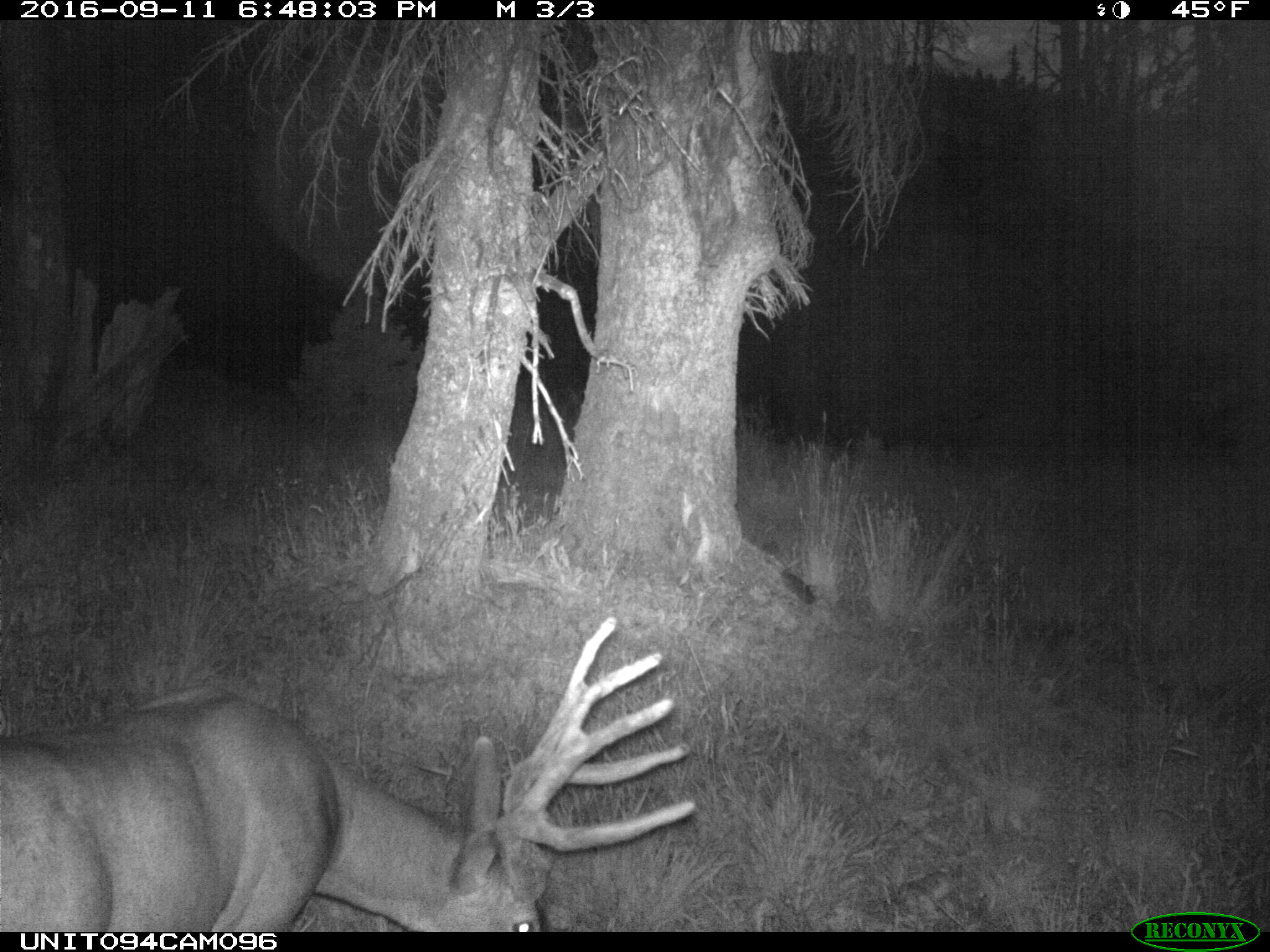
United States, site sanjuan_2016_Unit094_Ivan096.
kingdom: Animalia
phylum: Chordata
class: Mammalia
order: Artiodactyla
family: Cervidae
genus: Odocoileus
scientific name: Odocoileus hemionus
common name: mule deer